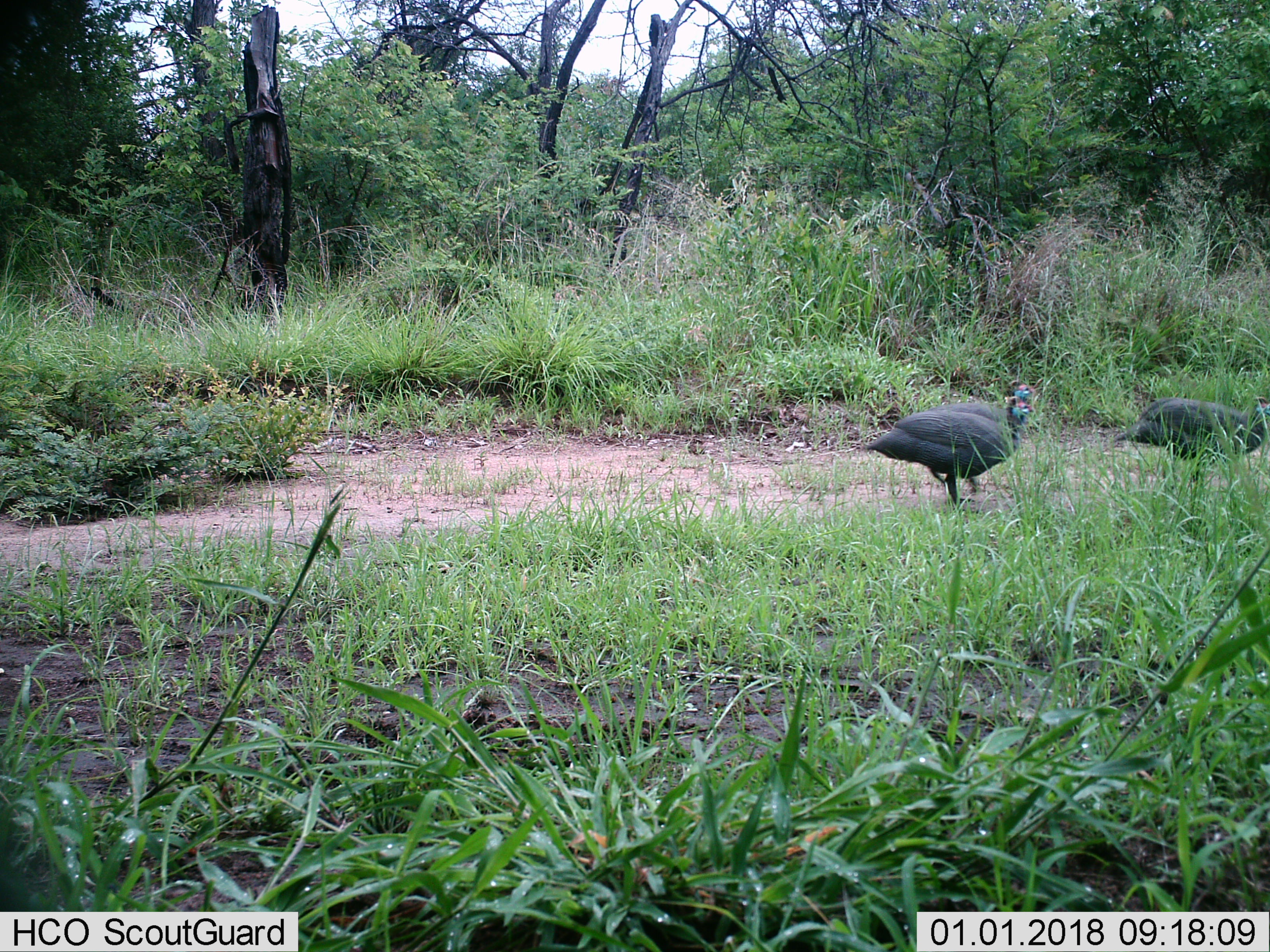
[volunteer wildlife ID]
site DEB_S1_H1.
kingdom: Animalia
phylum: Chordata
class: Aves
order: Galliformes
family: Numididae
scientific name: Numididae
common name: guineafowl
Guineafowl (Numididae), count 3. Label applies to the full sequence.